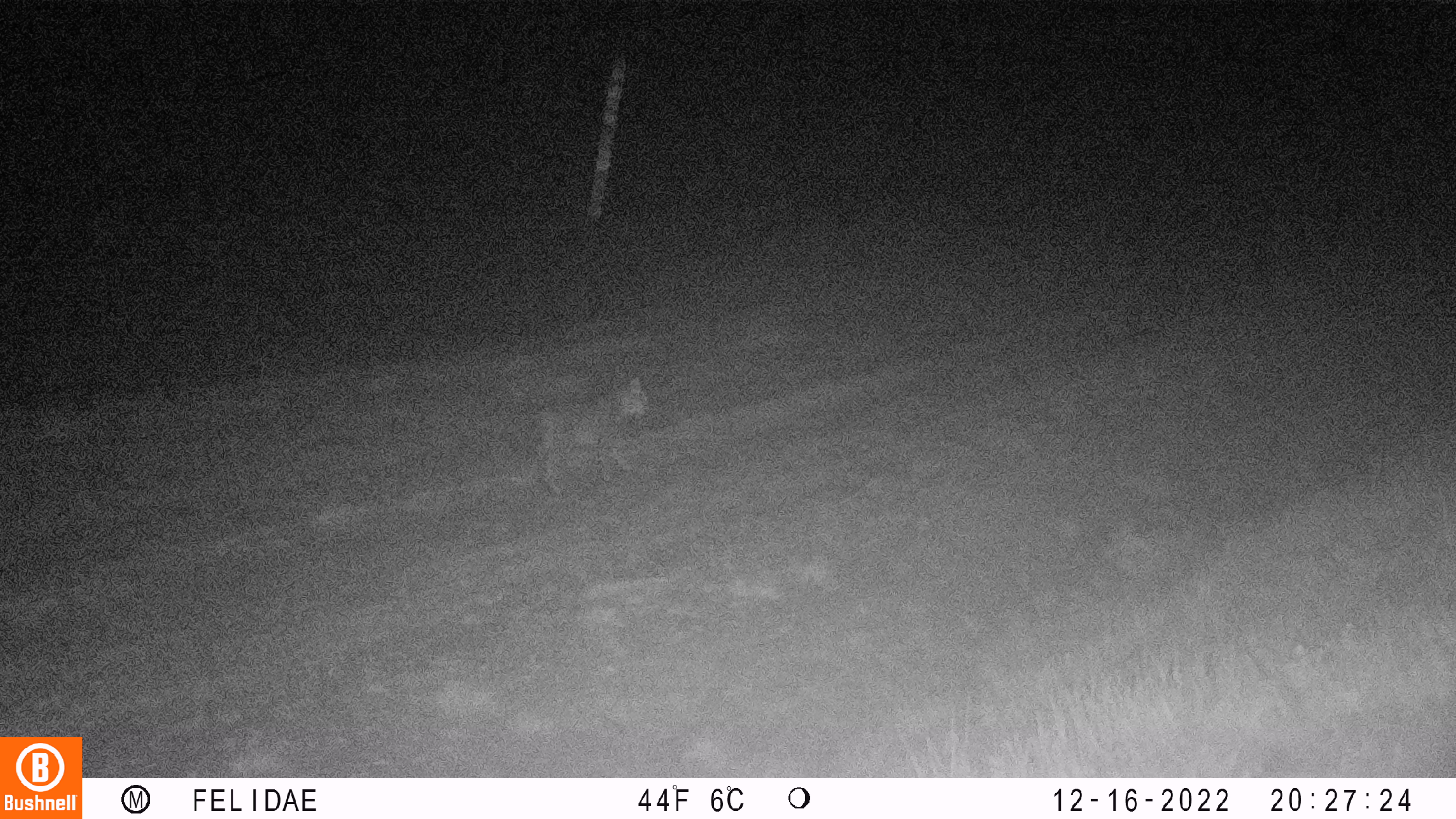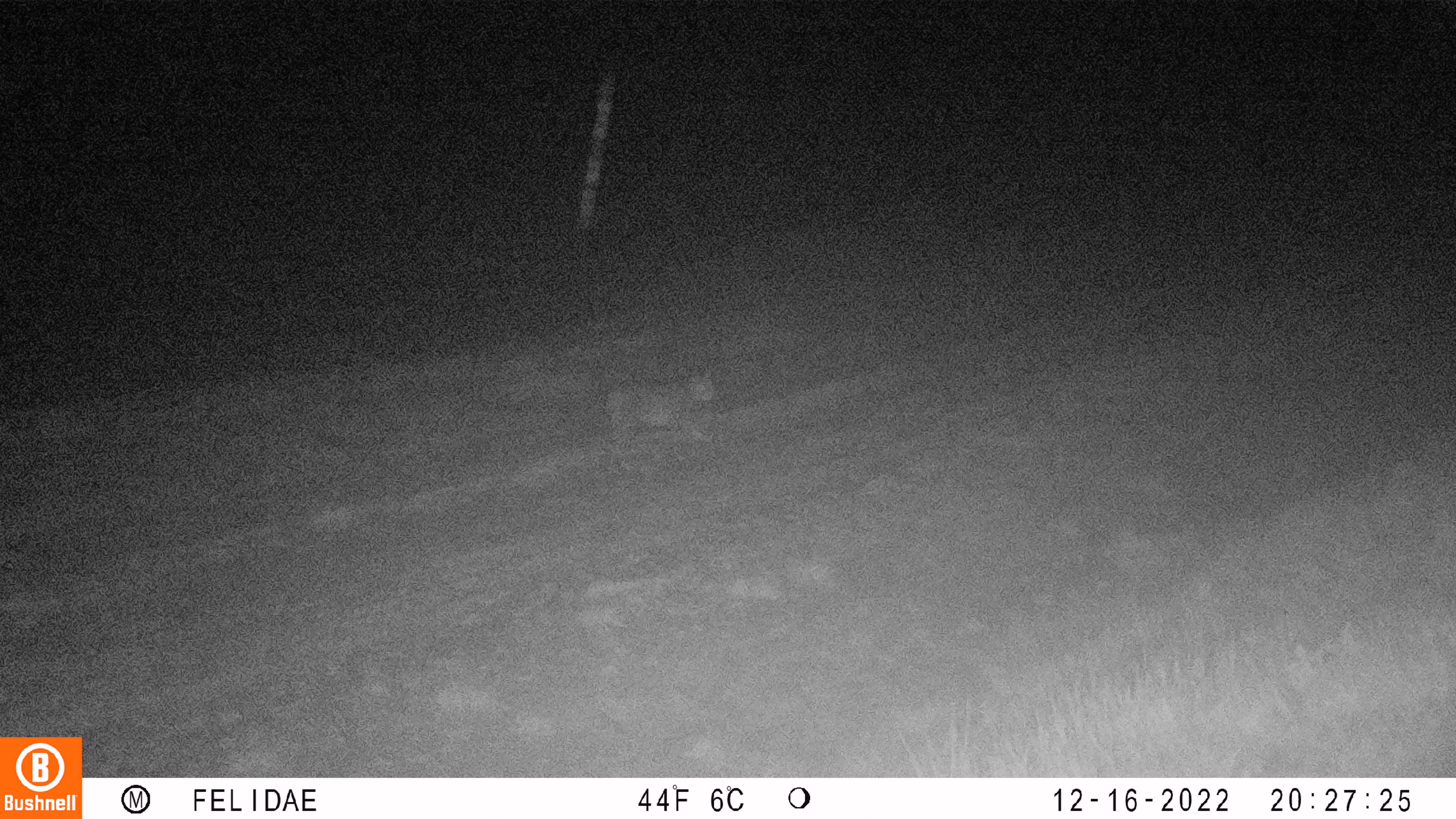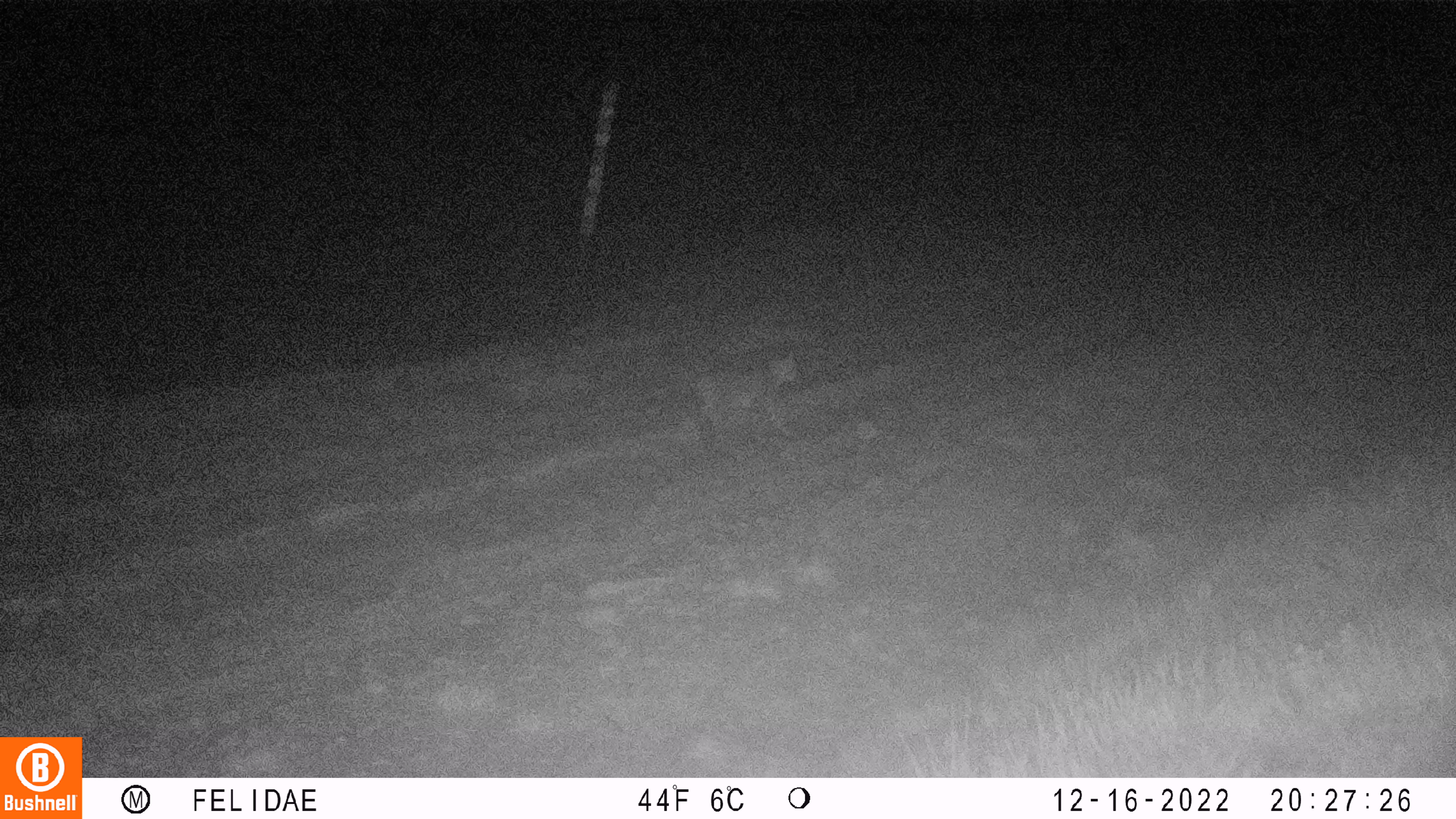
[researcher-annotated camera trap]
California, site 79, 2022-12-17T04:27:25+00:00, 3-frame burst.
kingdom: Animalia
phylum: Chordata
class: Mammalia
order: Carnivora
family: Felidae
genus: Lynx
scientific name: Lynx rufus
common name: bobcat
Bobcat (Lynx rufus).